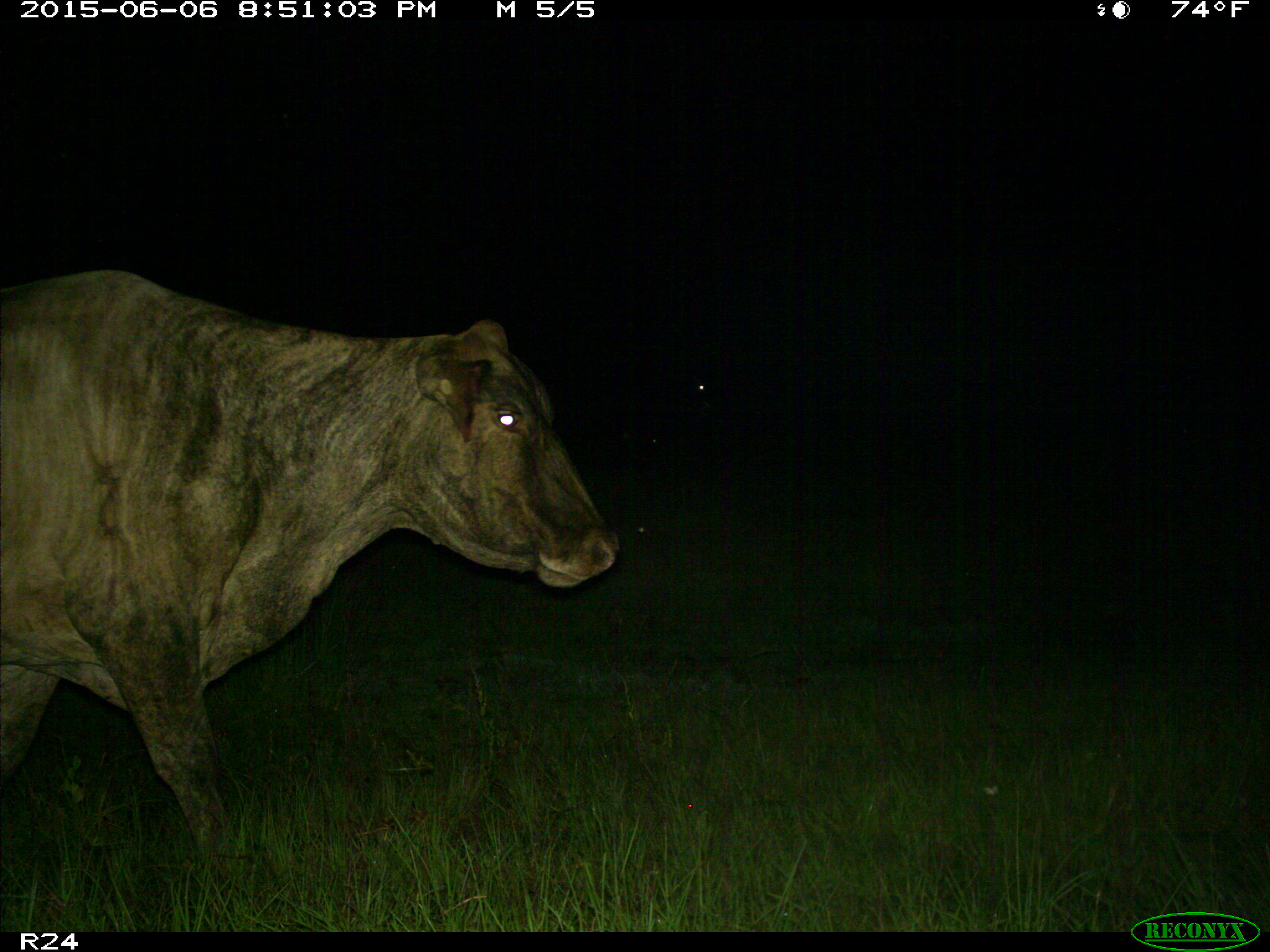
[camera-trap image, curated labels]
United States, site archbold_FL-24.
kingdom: Animalia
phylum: Chordata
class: Mammalia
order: Artiodactyla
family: Bovidae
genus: Bos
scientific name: Bos taurus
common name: domestic cow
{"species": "Bos taurus (domestic cow)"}